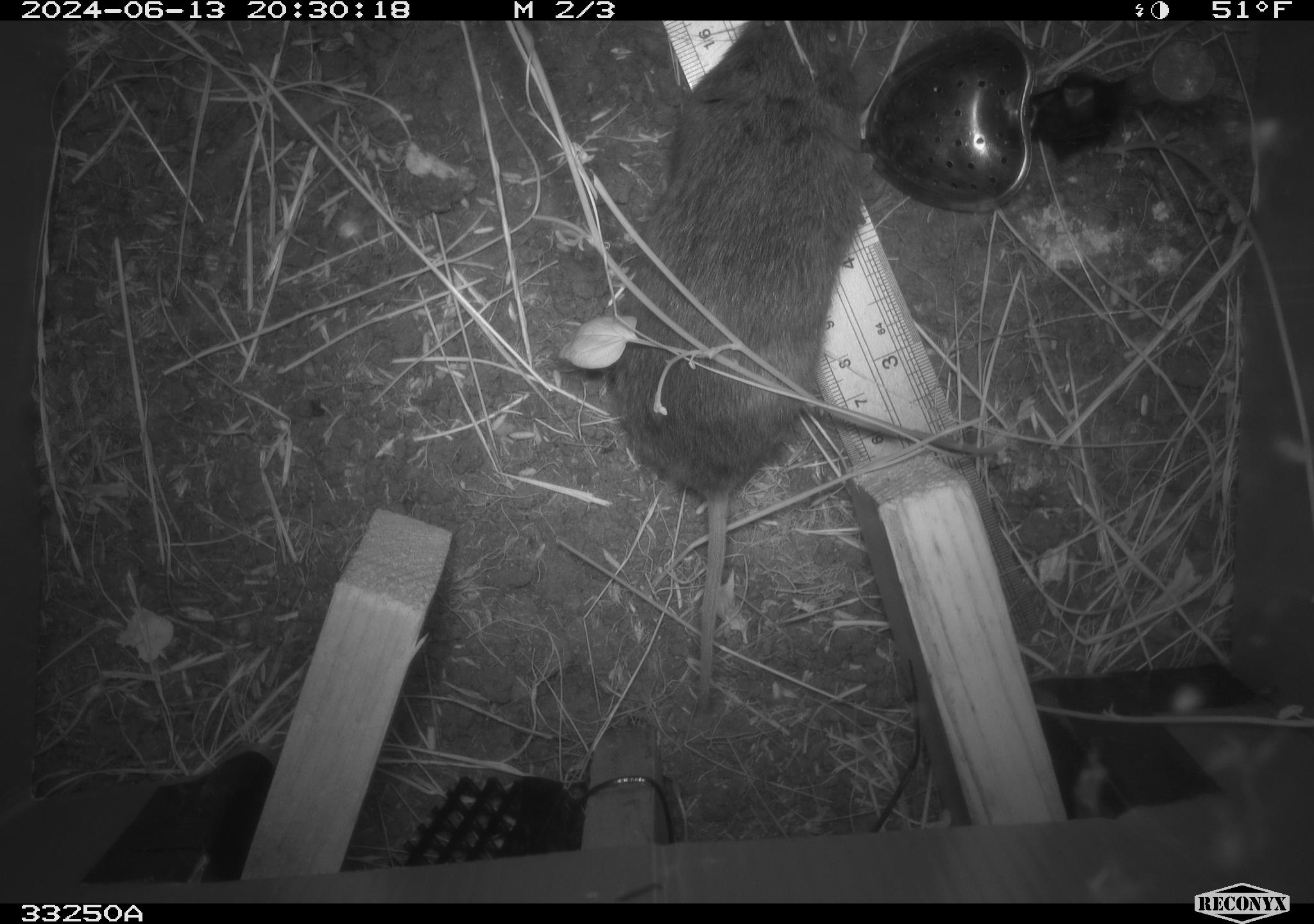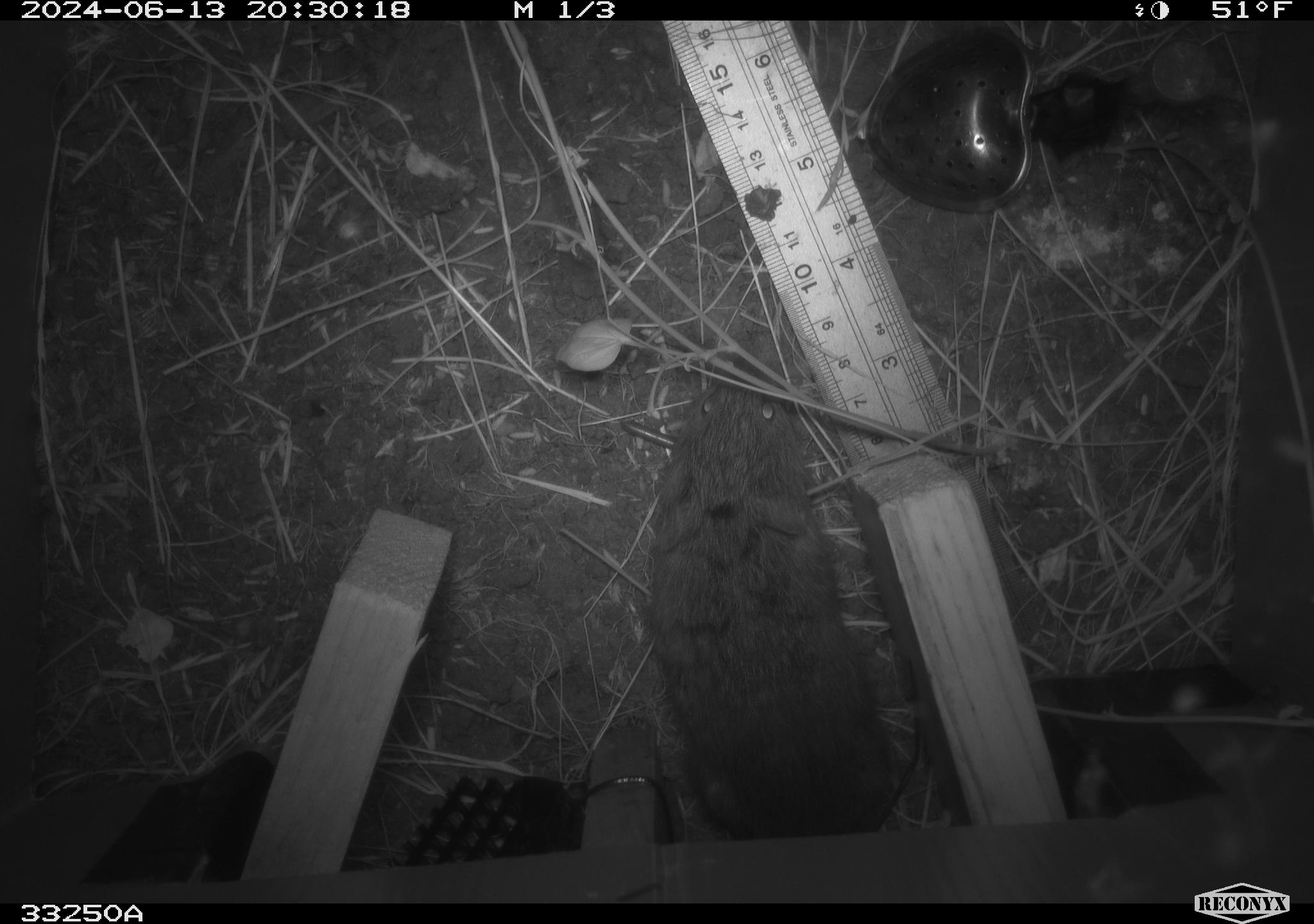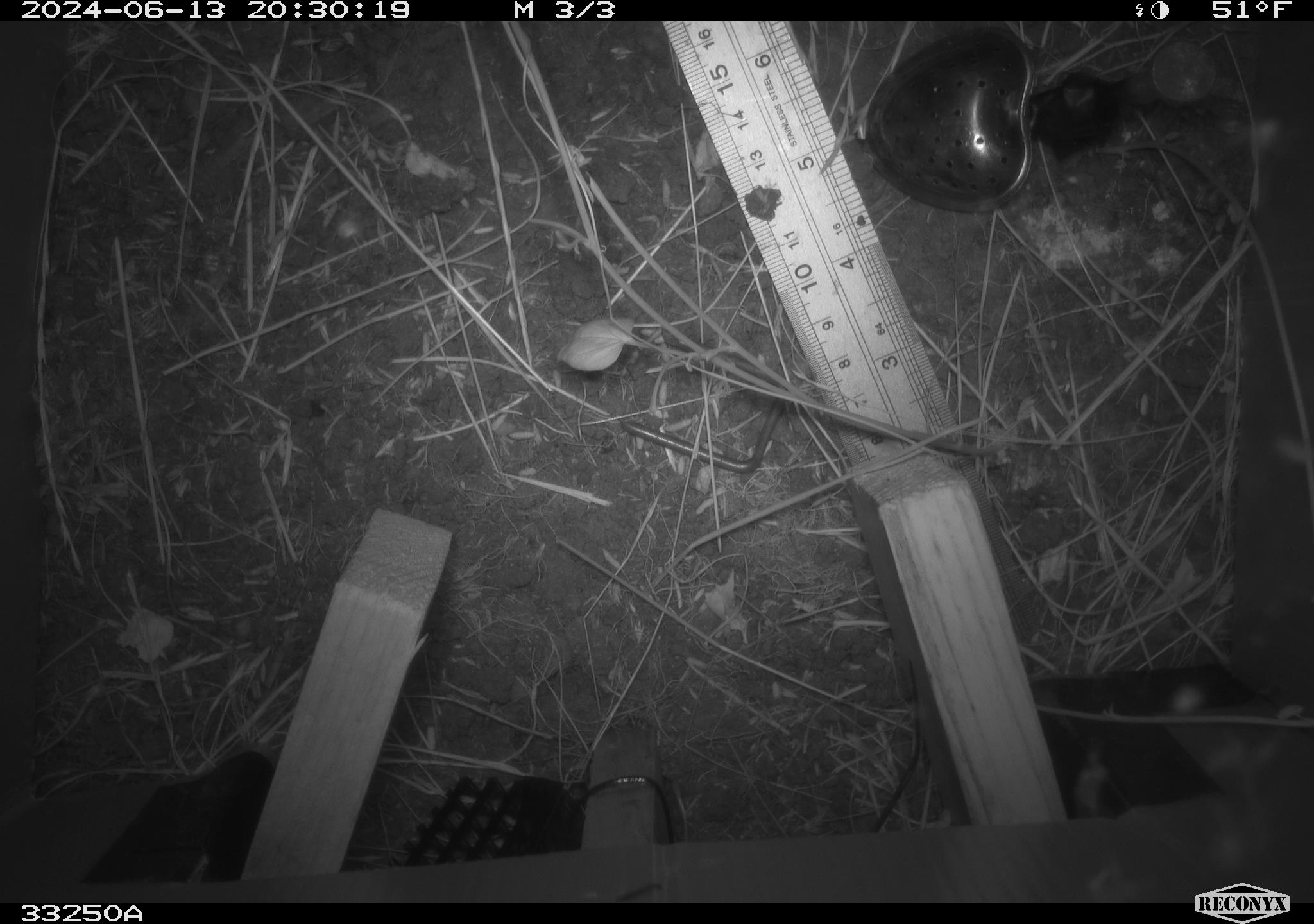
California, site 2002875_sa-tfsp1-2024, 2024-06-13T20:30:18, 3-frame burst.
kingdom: Animalia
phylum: Chordata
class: Mammalia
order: Rodentia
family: Cricetidae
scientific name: Arvicolinae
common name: voles, lemmings, and muskrats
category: arvicolinae subfamily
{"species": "arvicolinae subfamily (voles, lemmings, and muskrats) (Arvicolinae)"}